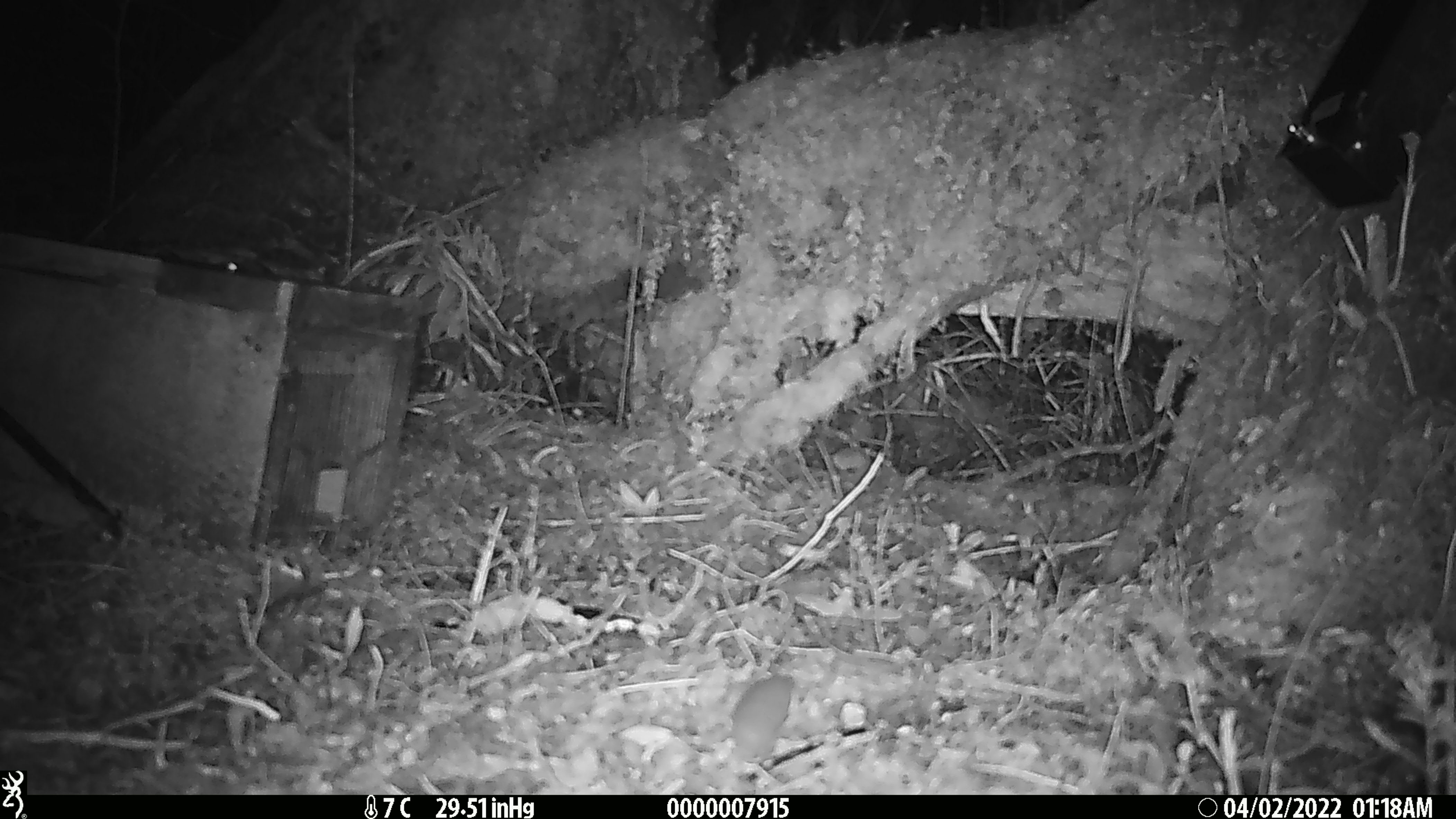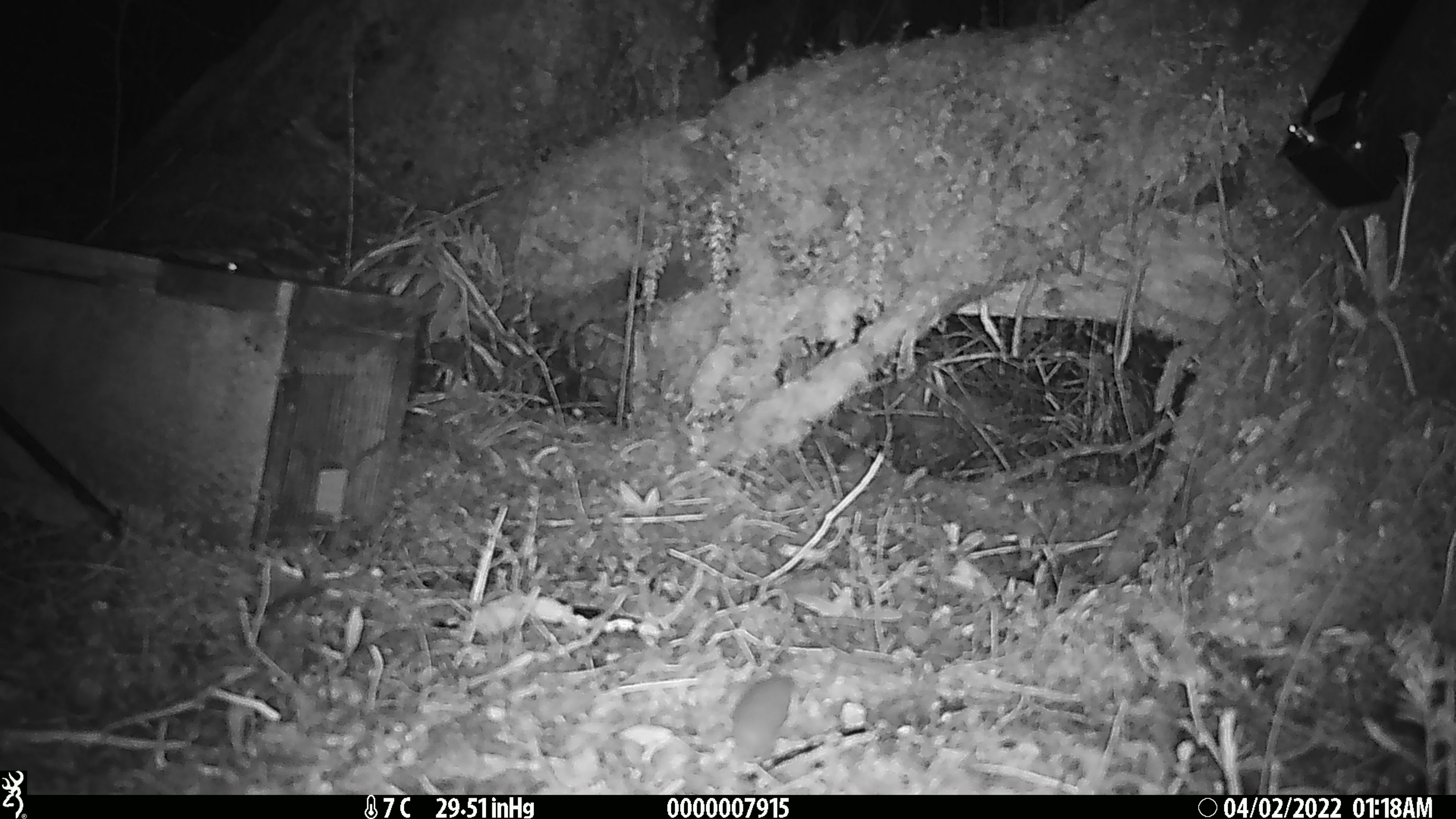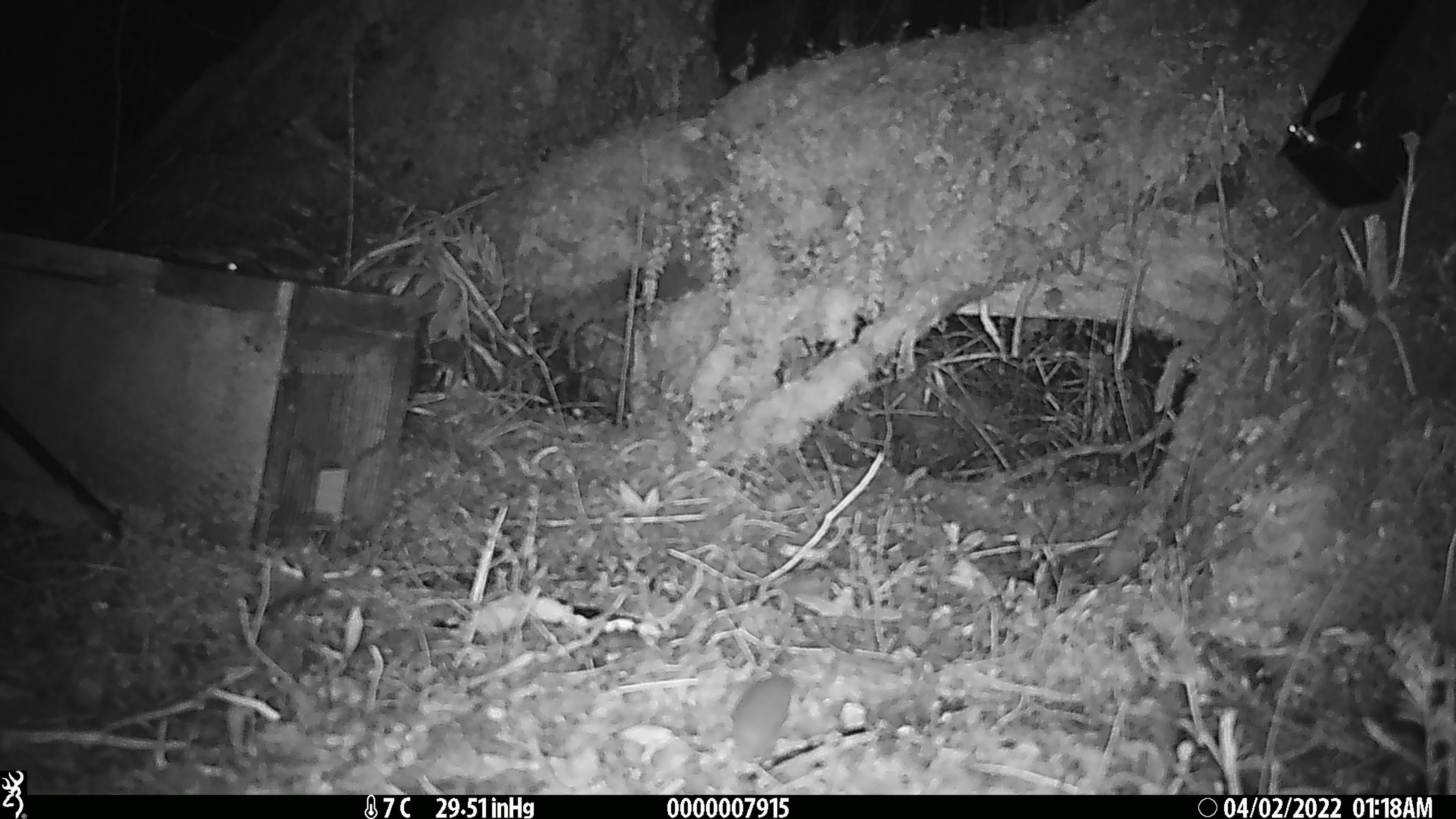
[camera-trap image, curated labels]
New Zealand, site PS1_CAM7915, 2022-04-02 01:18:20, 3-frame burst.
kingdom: Animalia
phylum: Chordata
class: Mammalia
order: Rodentia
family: Muridae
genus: Mus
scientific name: Mus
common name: mouse